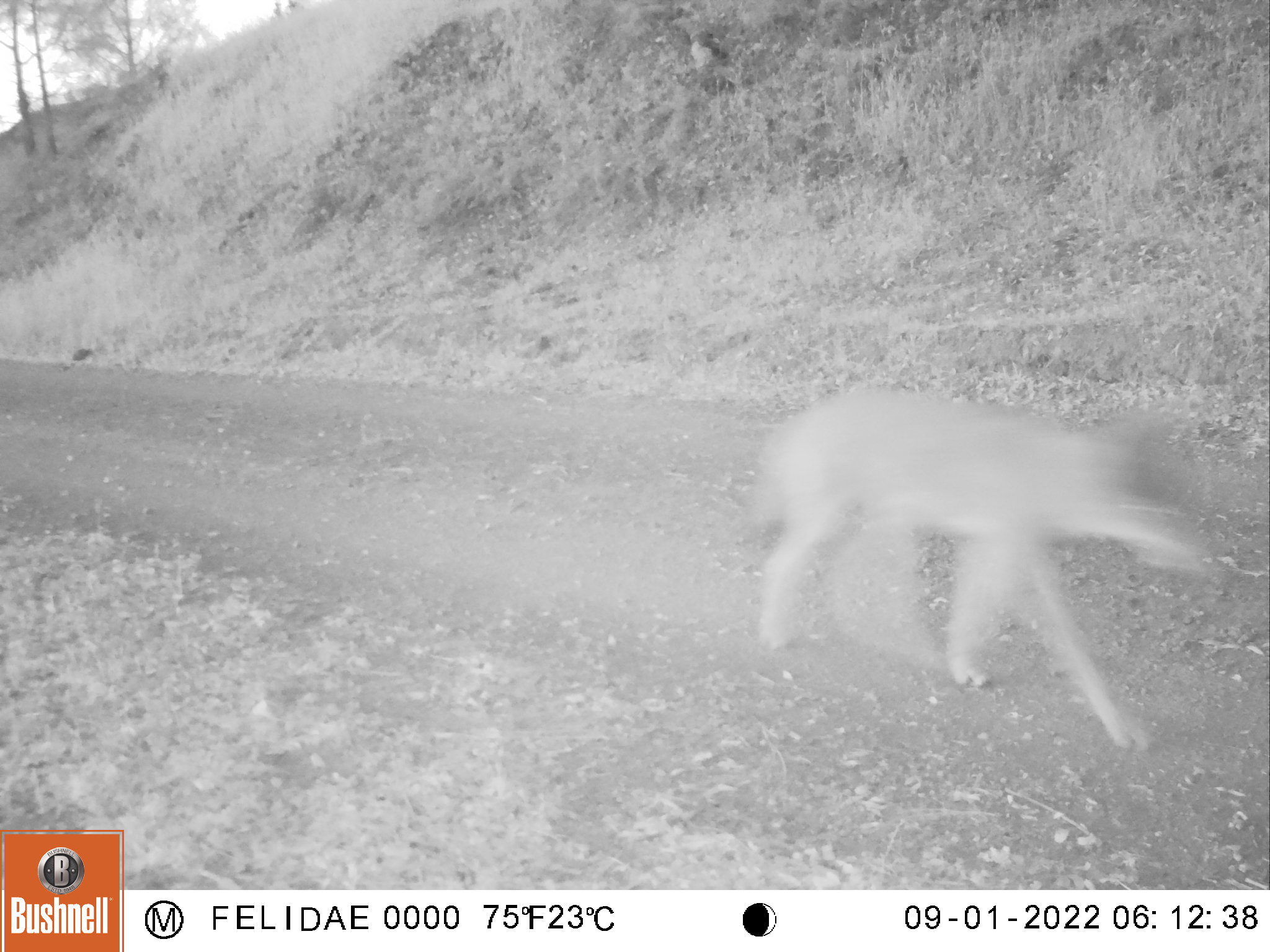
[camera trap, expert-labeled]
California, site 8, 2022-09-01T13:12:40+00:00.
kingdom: Animalia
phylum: Chordata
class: Mammalia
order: Carnivora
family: Canidae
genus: Canis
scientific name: Canis latrans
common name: coyote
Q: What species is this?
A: Coyote (Canis latrans).